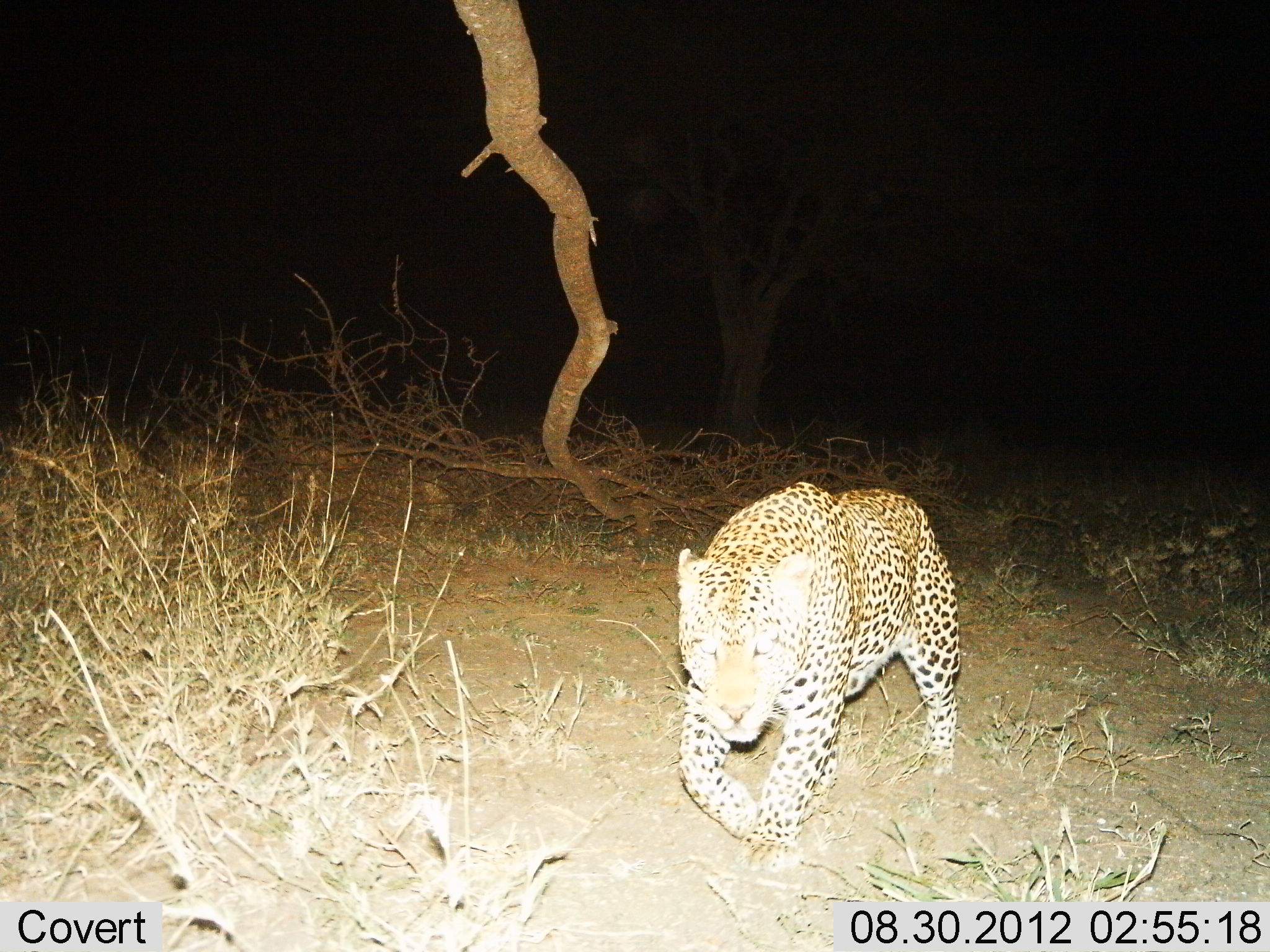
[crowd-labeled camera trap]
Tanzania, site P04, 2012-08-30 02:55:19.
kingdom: Animalia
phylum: Chordata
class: Mammalia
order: Carnivora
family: Felidae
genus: Panthera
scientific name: Panthera pardus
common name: leopard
Leopard (Panthera pardus), count 1. Behavior (volunteer vote fractions): standing 0%, resting 0%, moving 100%, interacting 0%. Young present (vote fraction): 0%. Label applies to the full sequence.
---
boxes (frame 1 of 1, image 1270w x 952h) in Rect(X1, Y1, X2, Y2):
animal: Rect(671, 479, 974, 855)